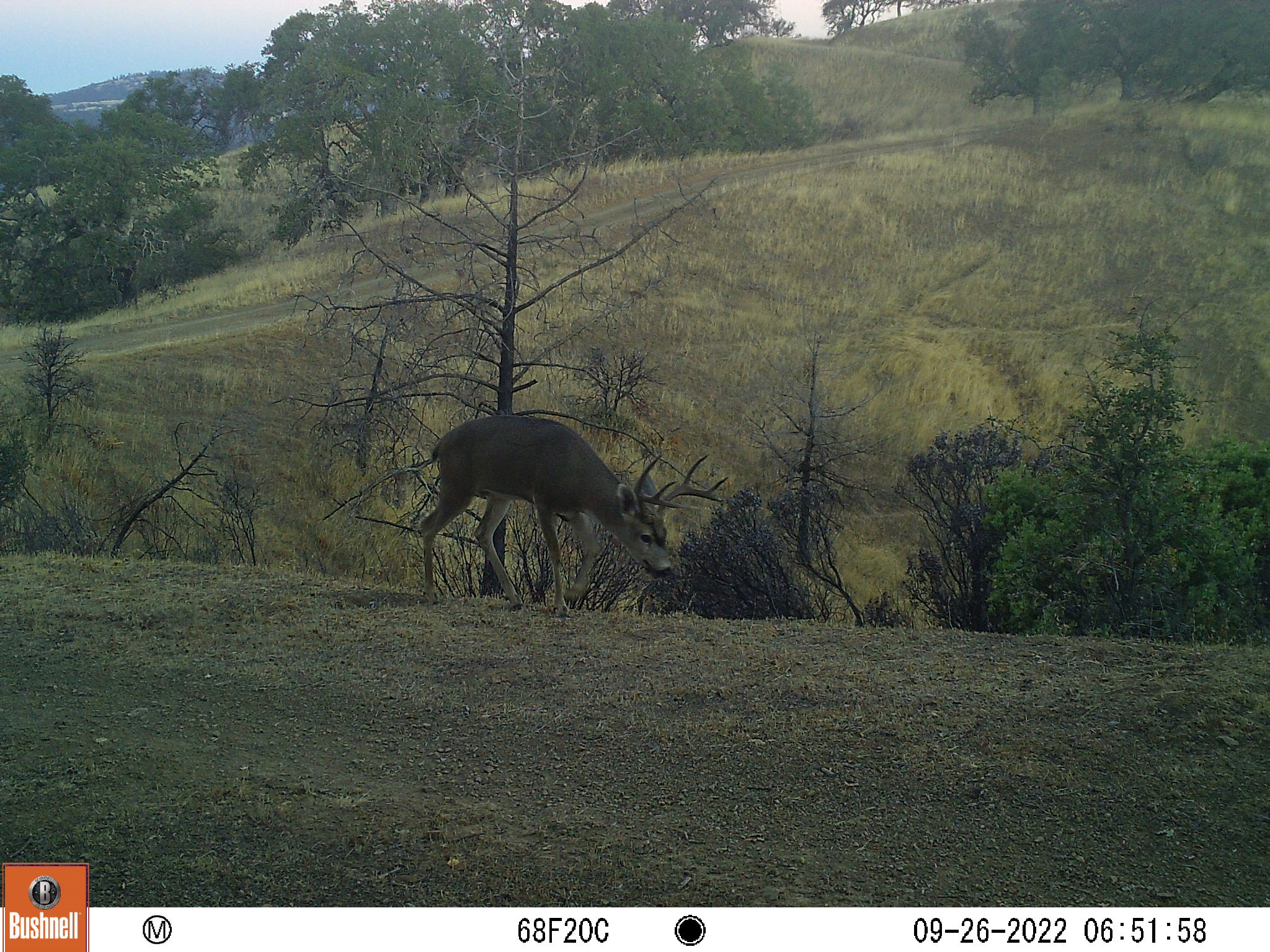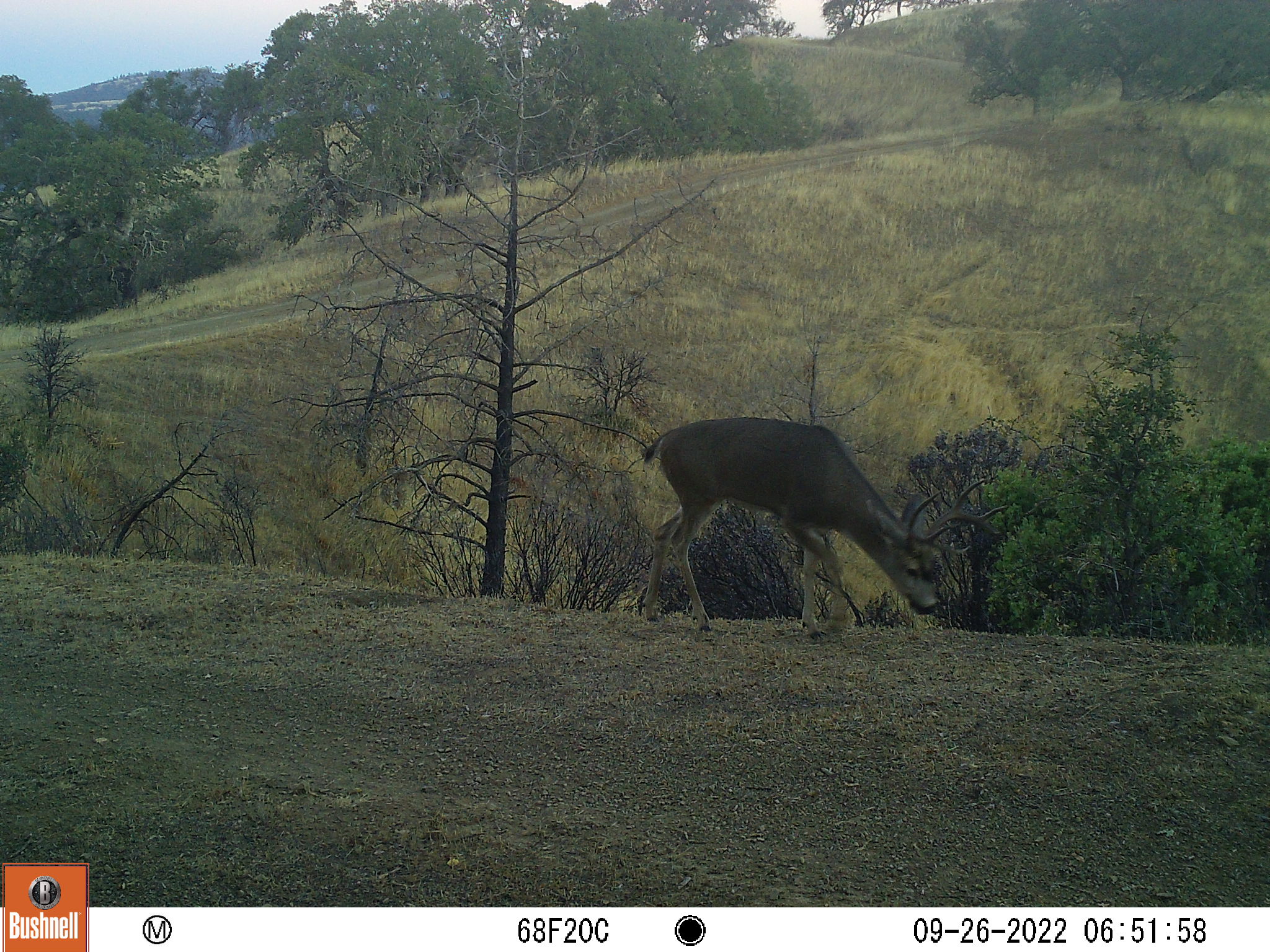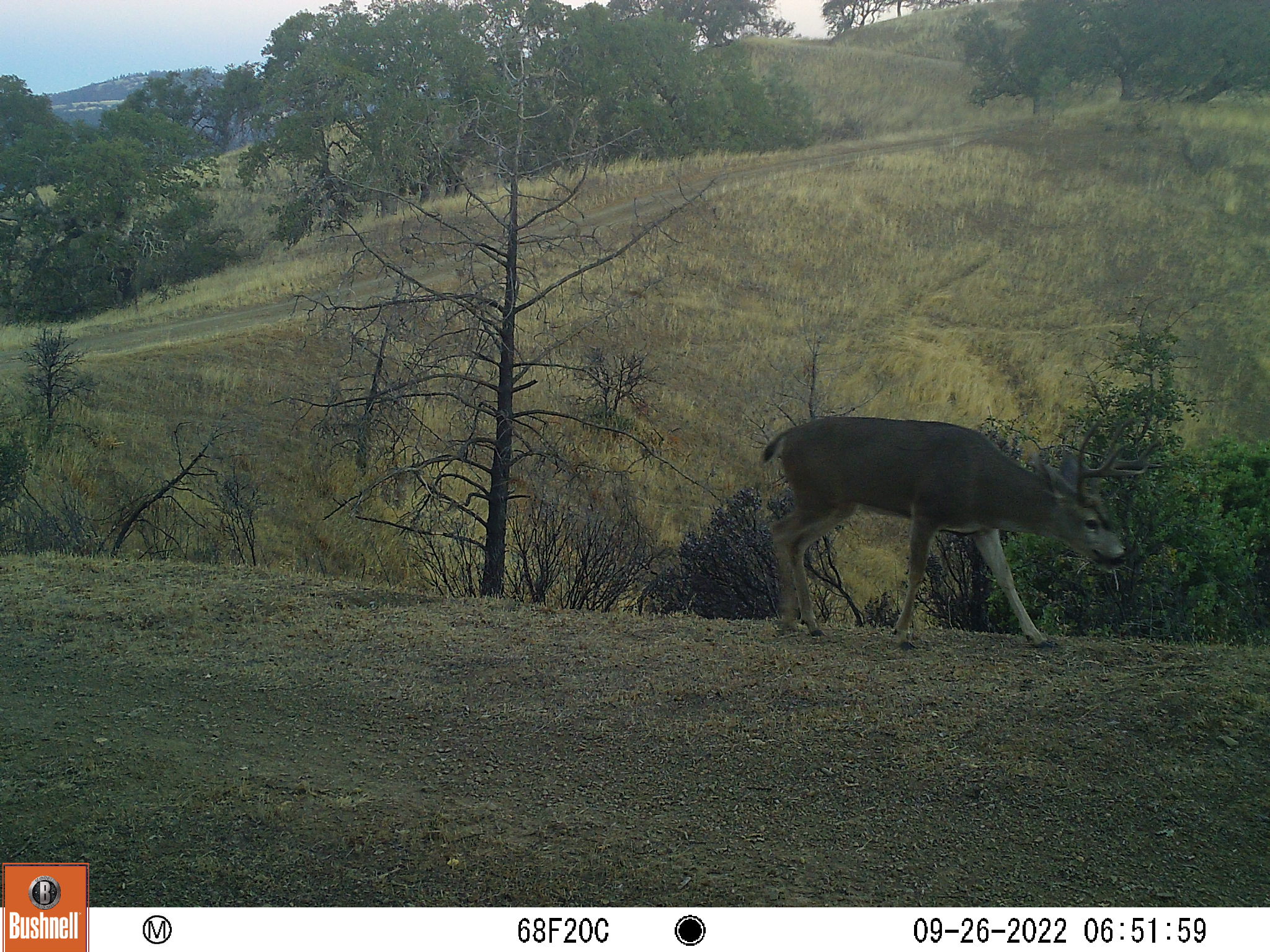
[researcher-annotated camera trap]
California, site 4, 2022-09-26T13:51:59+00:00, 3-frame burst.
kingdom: Animalia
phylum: Chordata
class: Mammalia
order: Artiodactyla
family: Cervidae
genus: Odocoileus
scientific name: Odocoileus hemionus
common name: mule deer